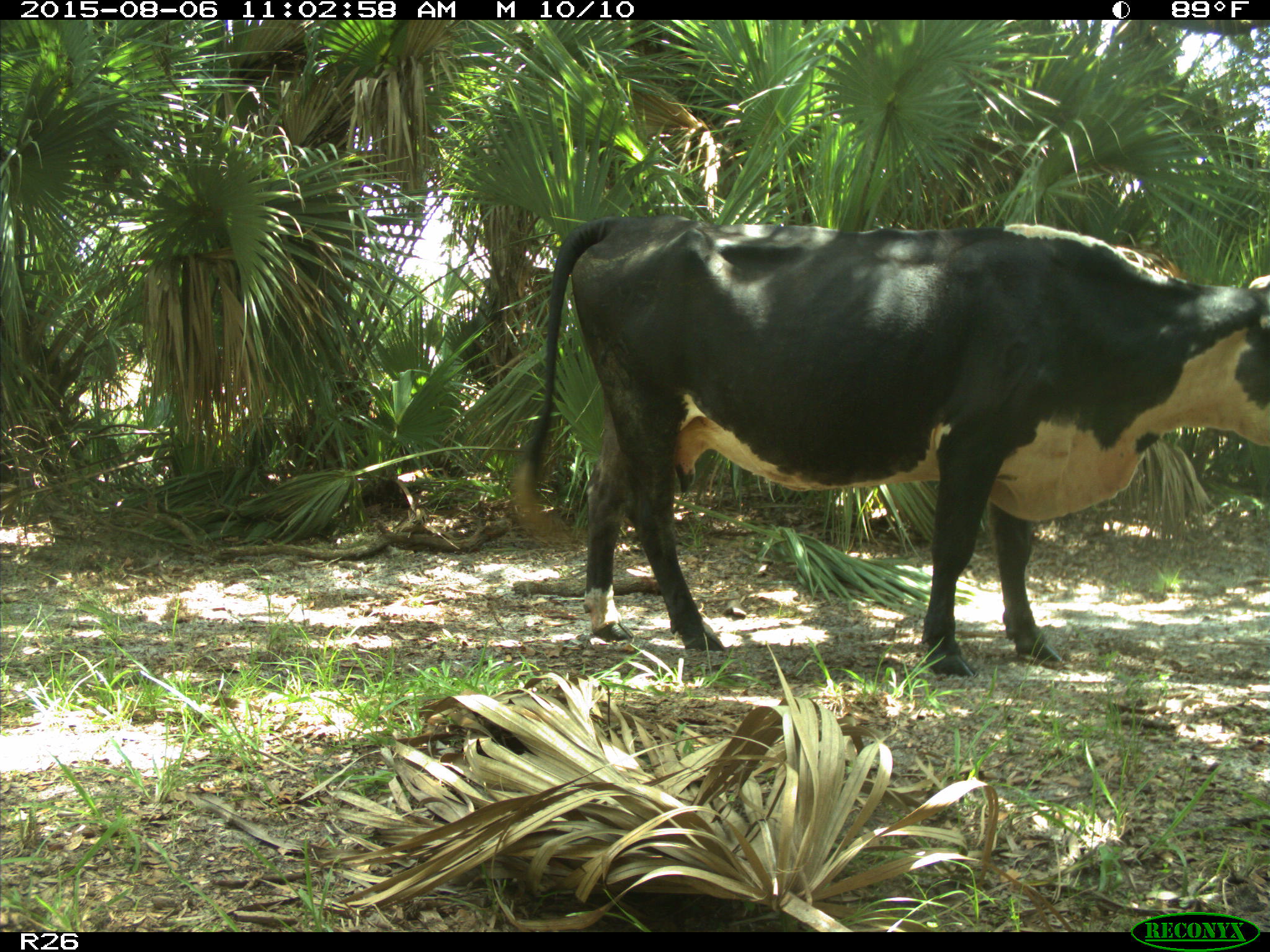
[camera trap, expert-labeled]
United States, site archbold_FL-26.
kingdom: Animalia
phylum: Chordata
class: Mammalia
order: Artiodactyla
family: Bovidae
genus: Bos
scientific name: Bos taurus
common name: domestic cow